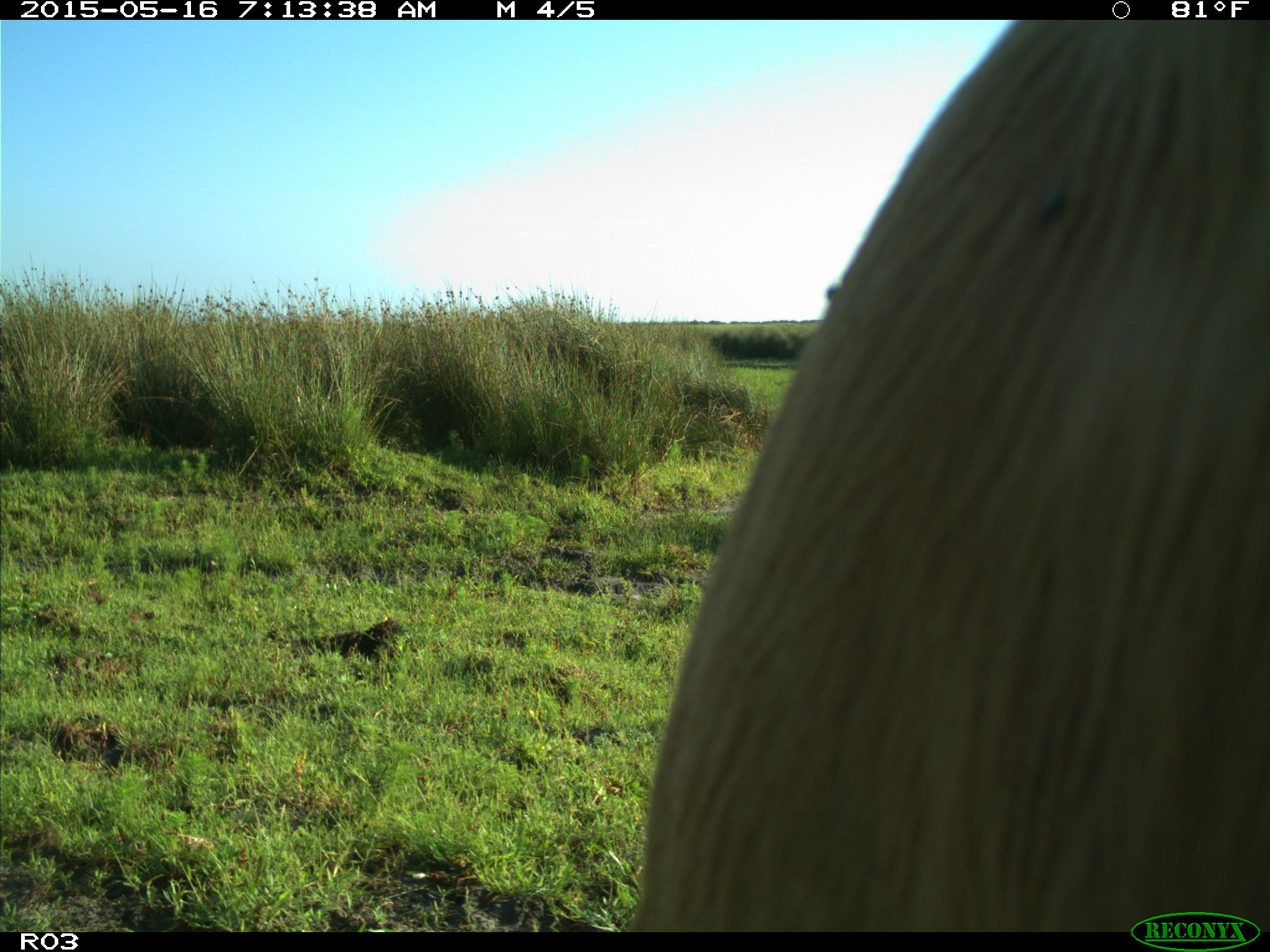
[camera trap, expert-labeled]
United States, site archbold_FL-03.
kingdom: Animalia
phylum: Chordata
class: Mammalia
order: Artiodactyla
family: Bovidae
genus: Bos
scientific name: Bos taurus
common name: domestic cow